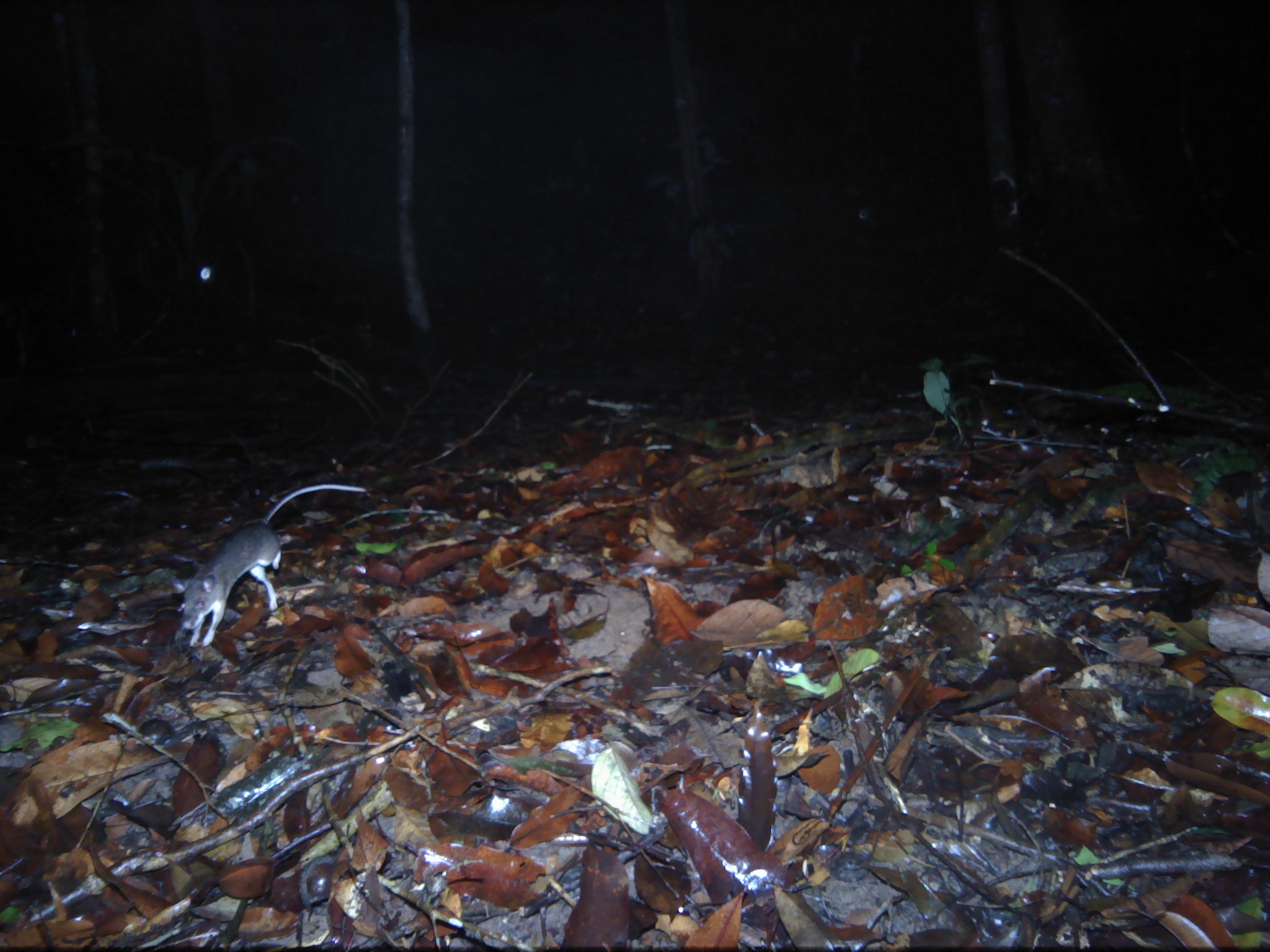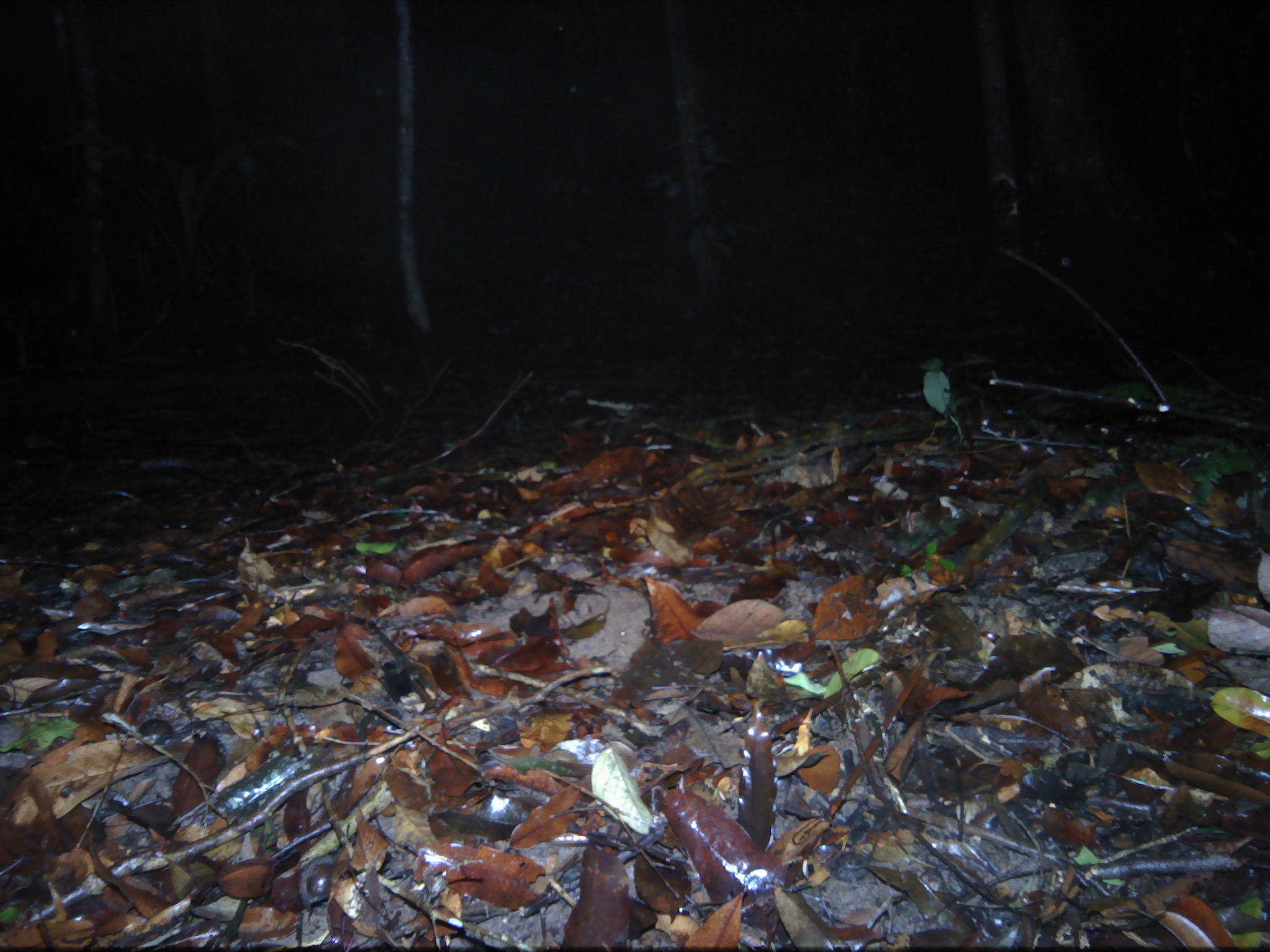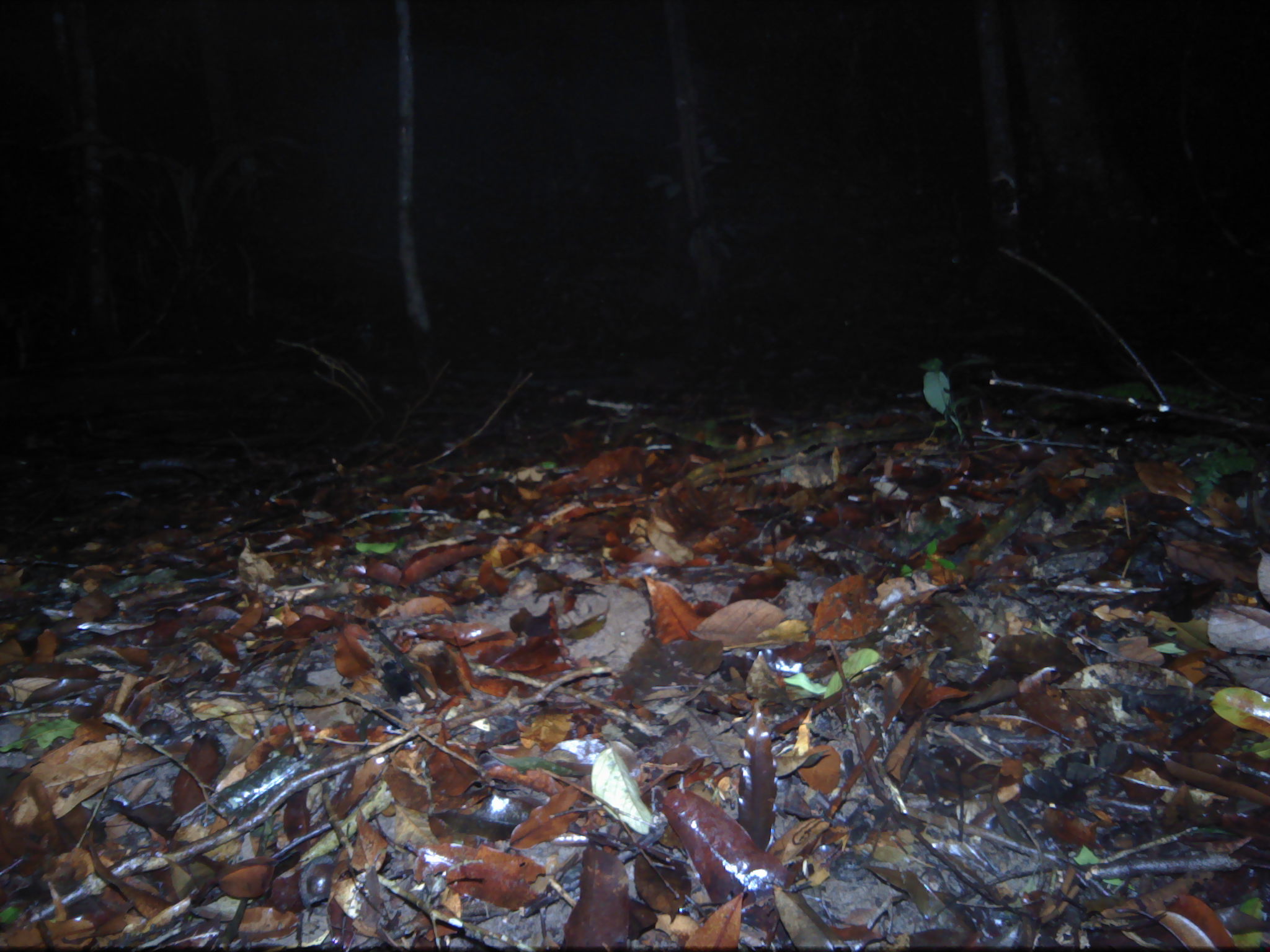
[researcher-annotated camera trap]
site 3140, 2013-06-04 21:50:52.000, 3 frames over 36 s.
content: unidentified animal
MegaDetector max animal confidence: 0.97